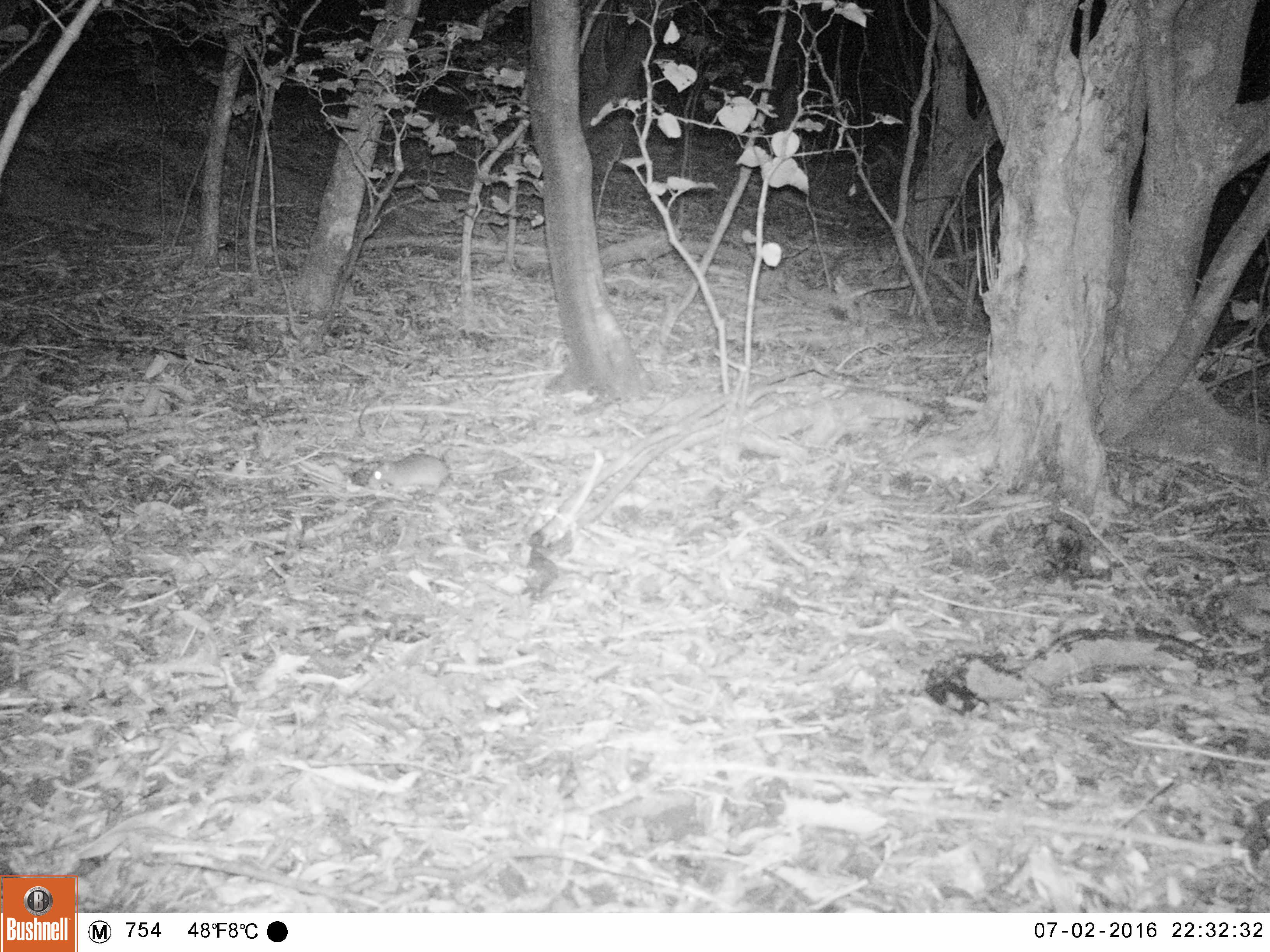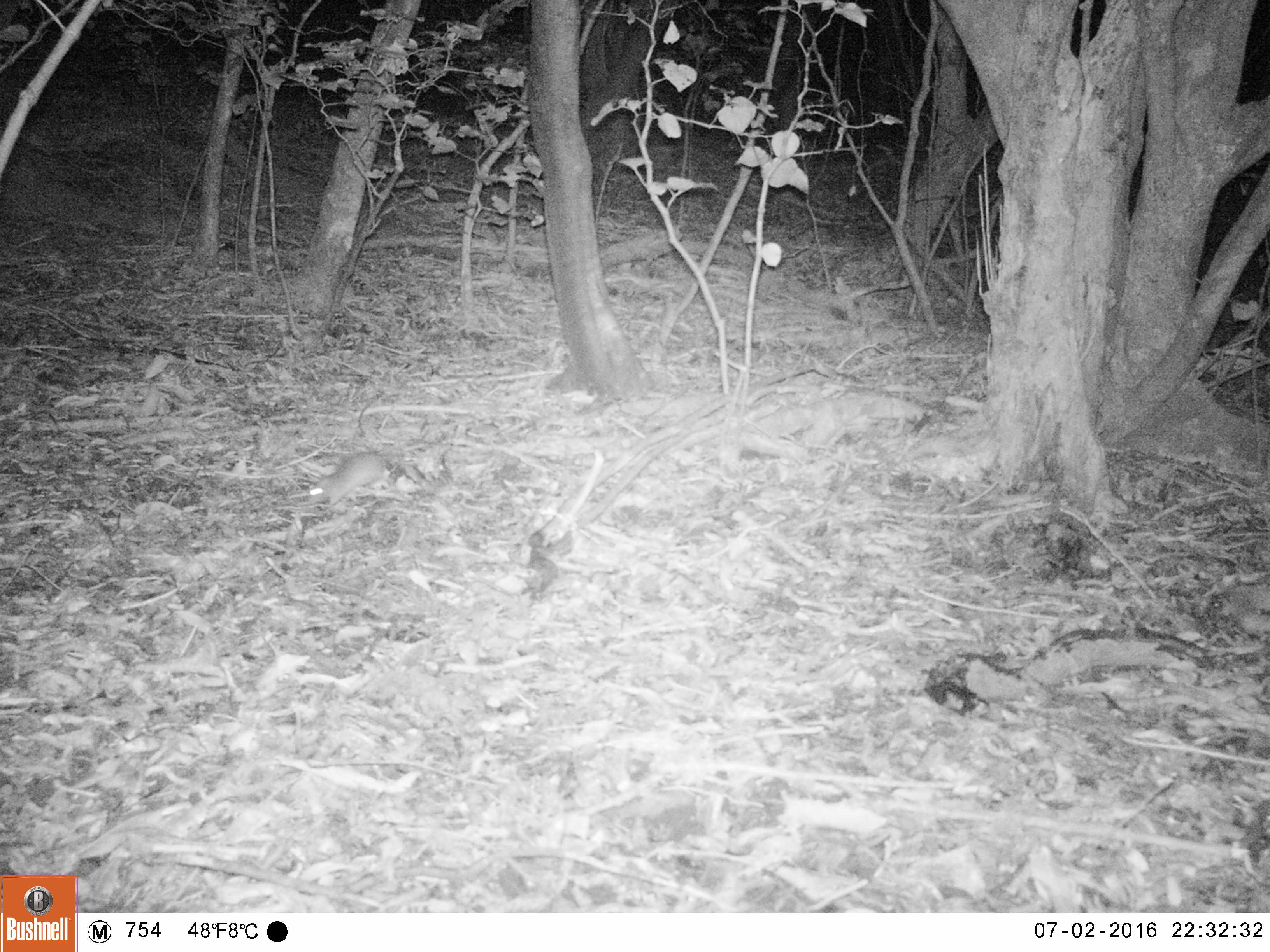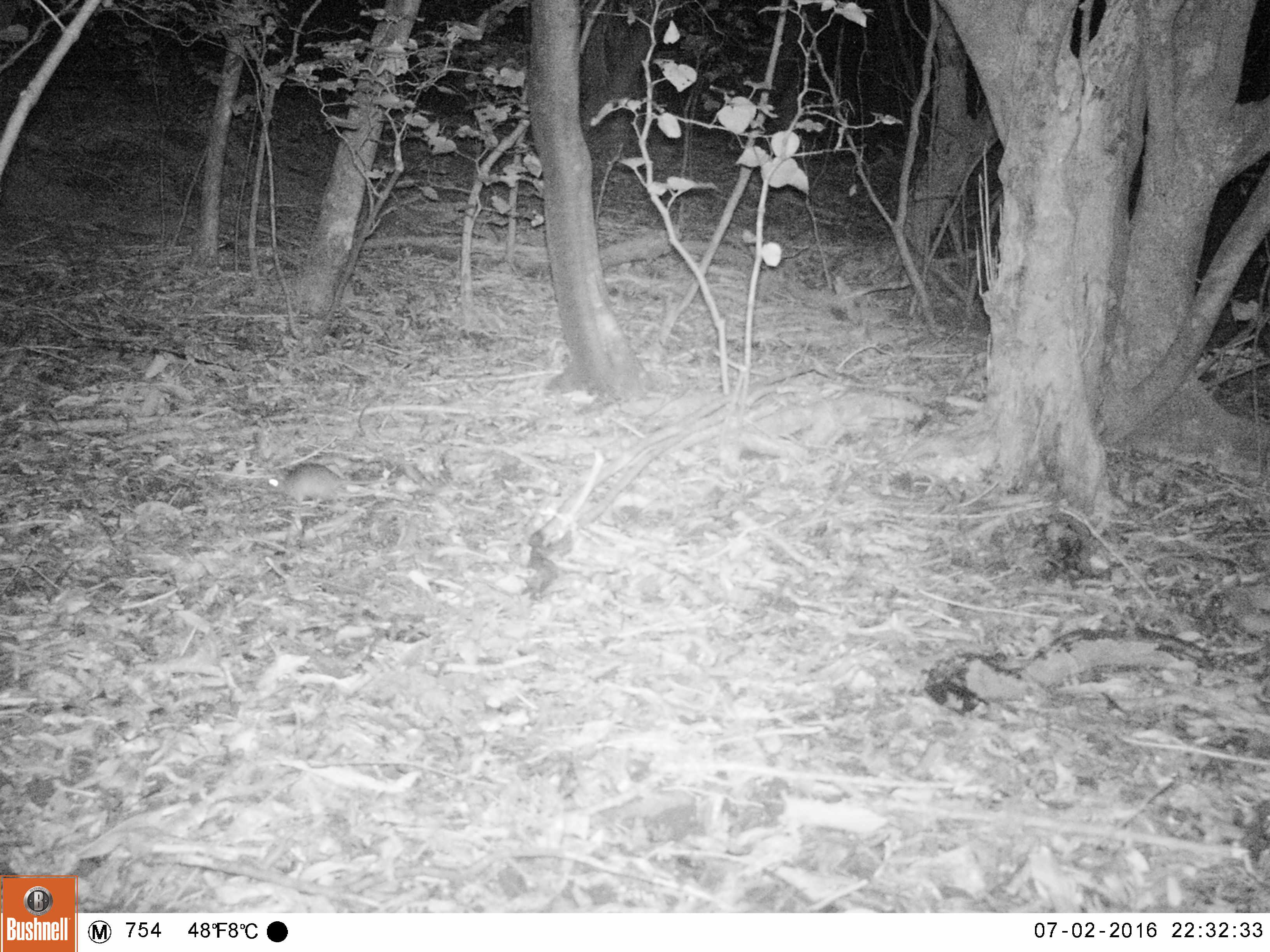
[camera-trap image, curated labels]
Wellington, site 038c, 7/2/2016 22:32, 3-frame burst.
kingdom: Animalia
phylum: Chordata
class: Mammalia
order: Rodentia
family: Muridae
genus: Rattus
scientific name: Rattus rattus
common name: ship rat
Ship rat (Rattus rattus).